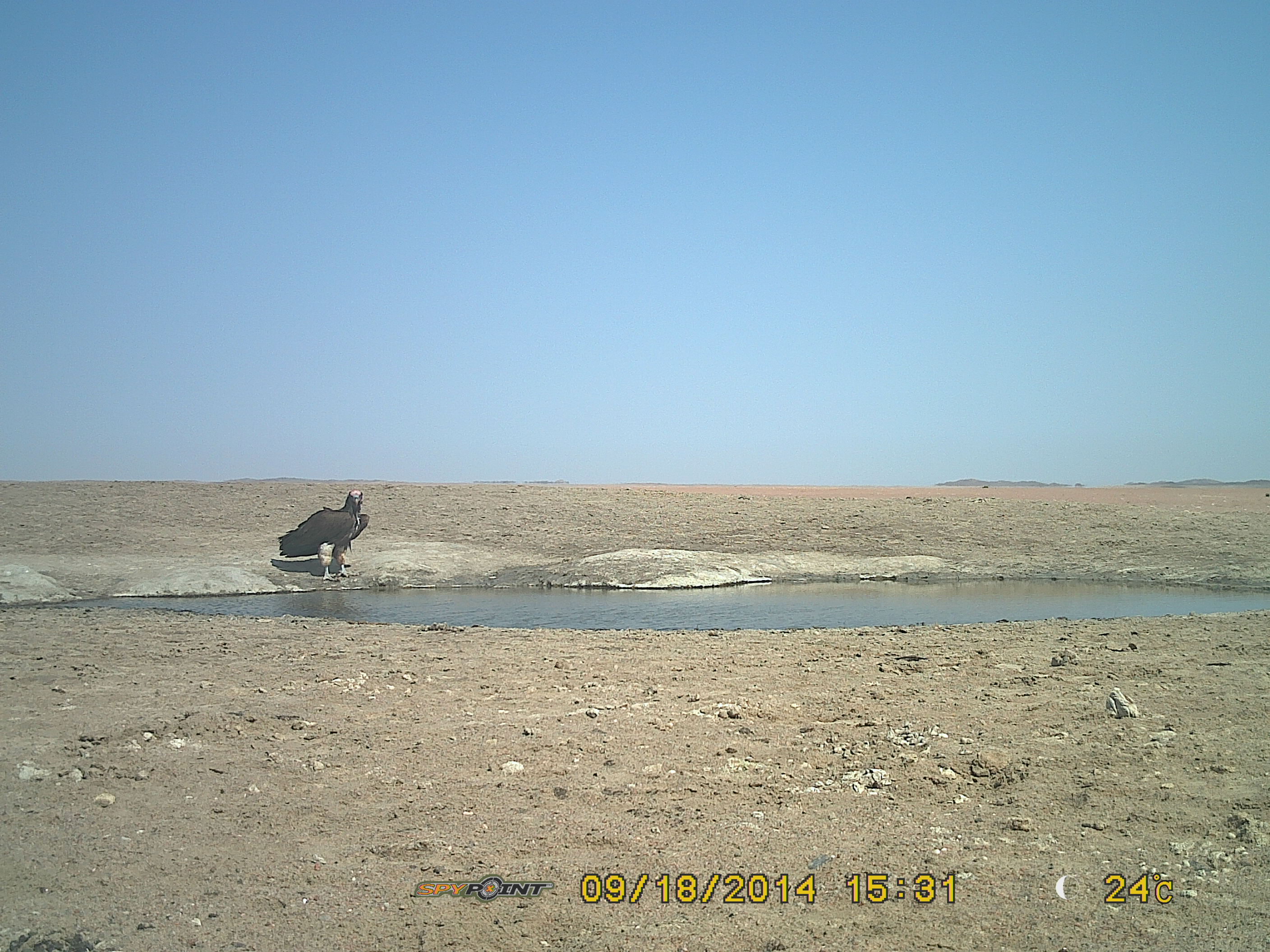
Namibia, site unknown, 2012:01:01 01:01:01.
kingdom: Animalia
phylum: Chordata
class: Aves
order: Accipitriformes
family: Accipitridae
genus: Torgos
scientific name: Torgos tracheliotos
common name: lappet-faced vulture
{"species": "Torgos tracheliotos (lappet-faced vulture)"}